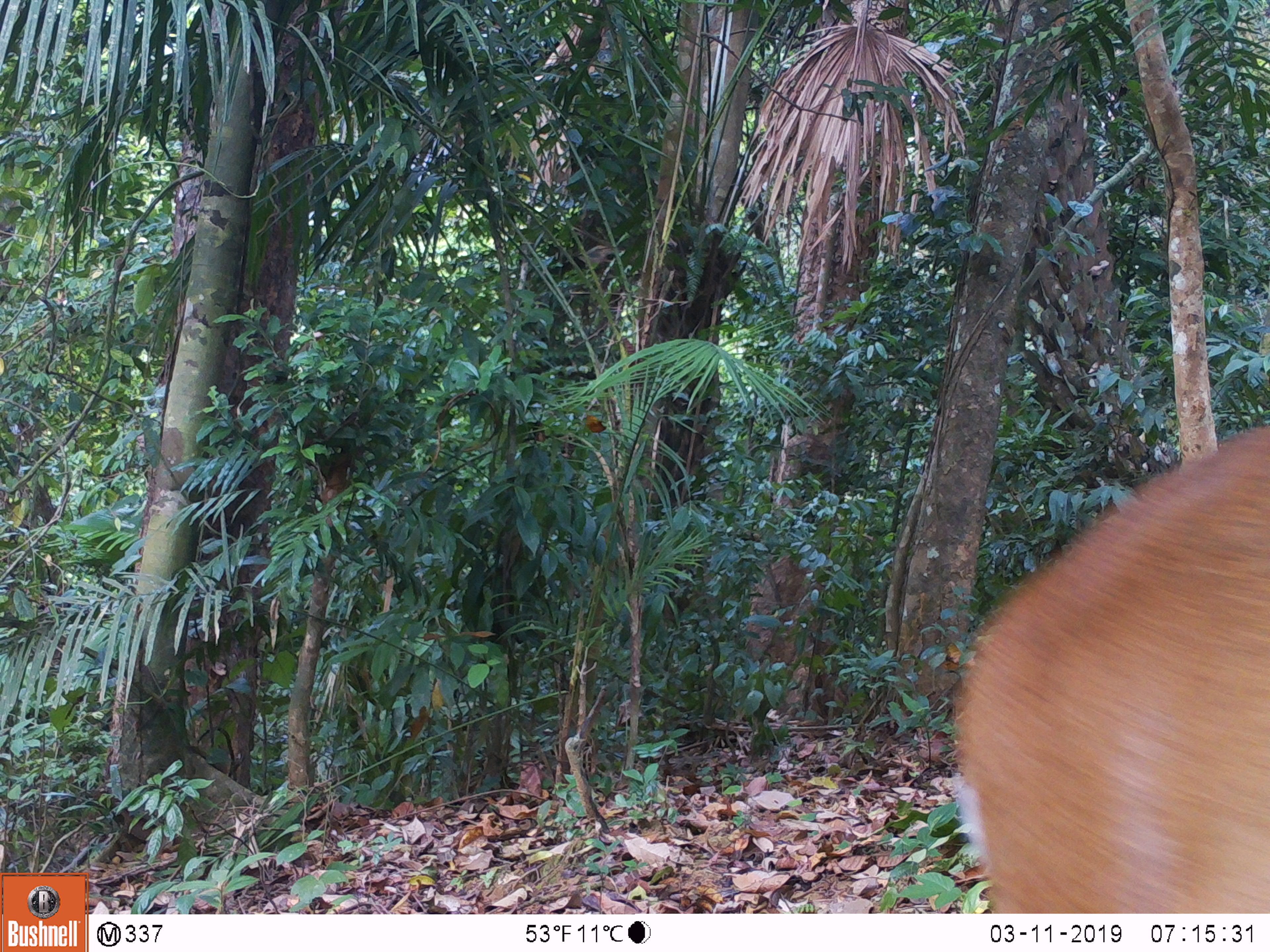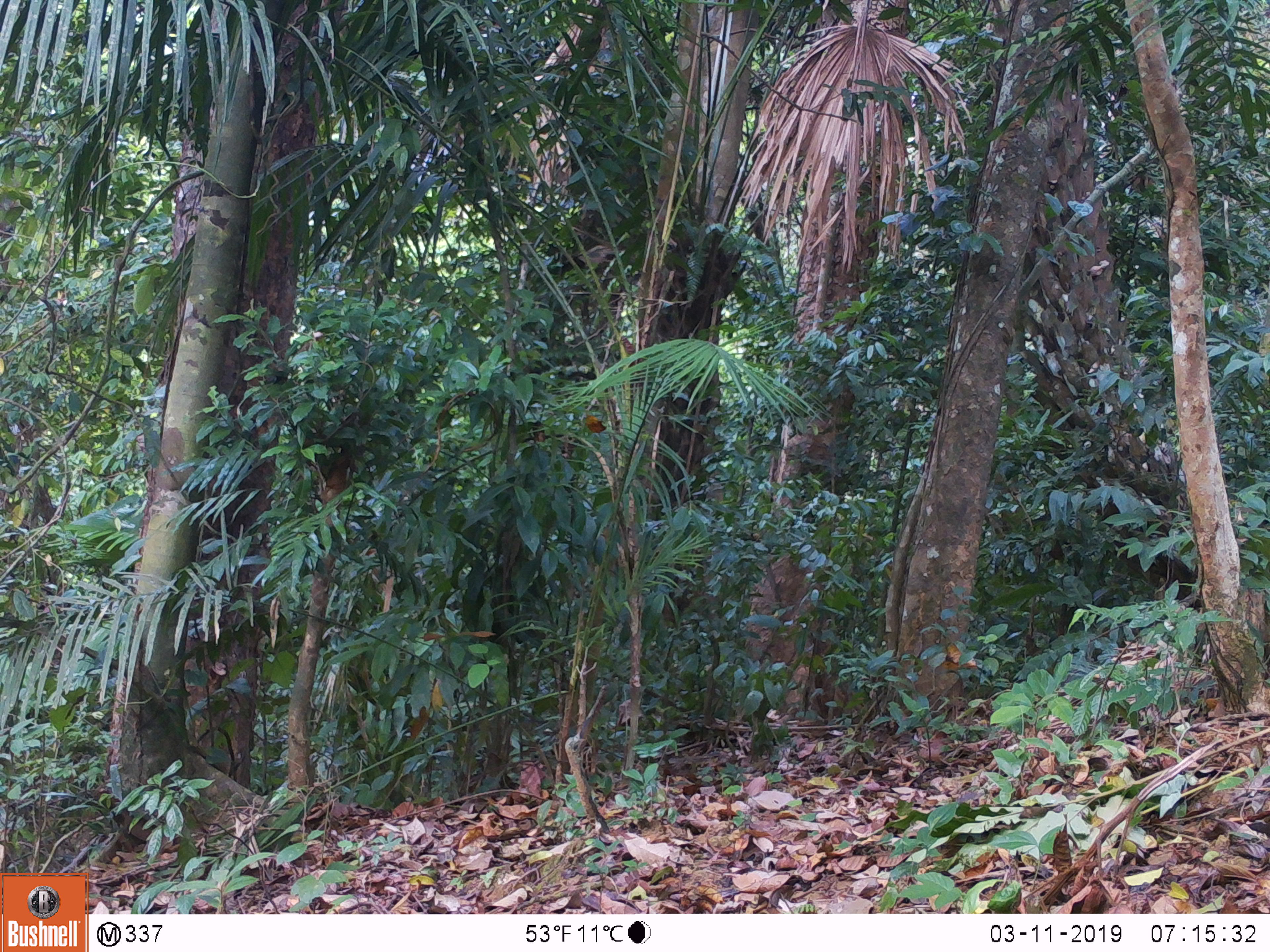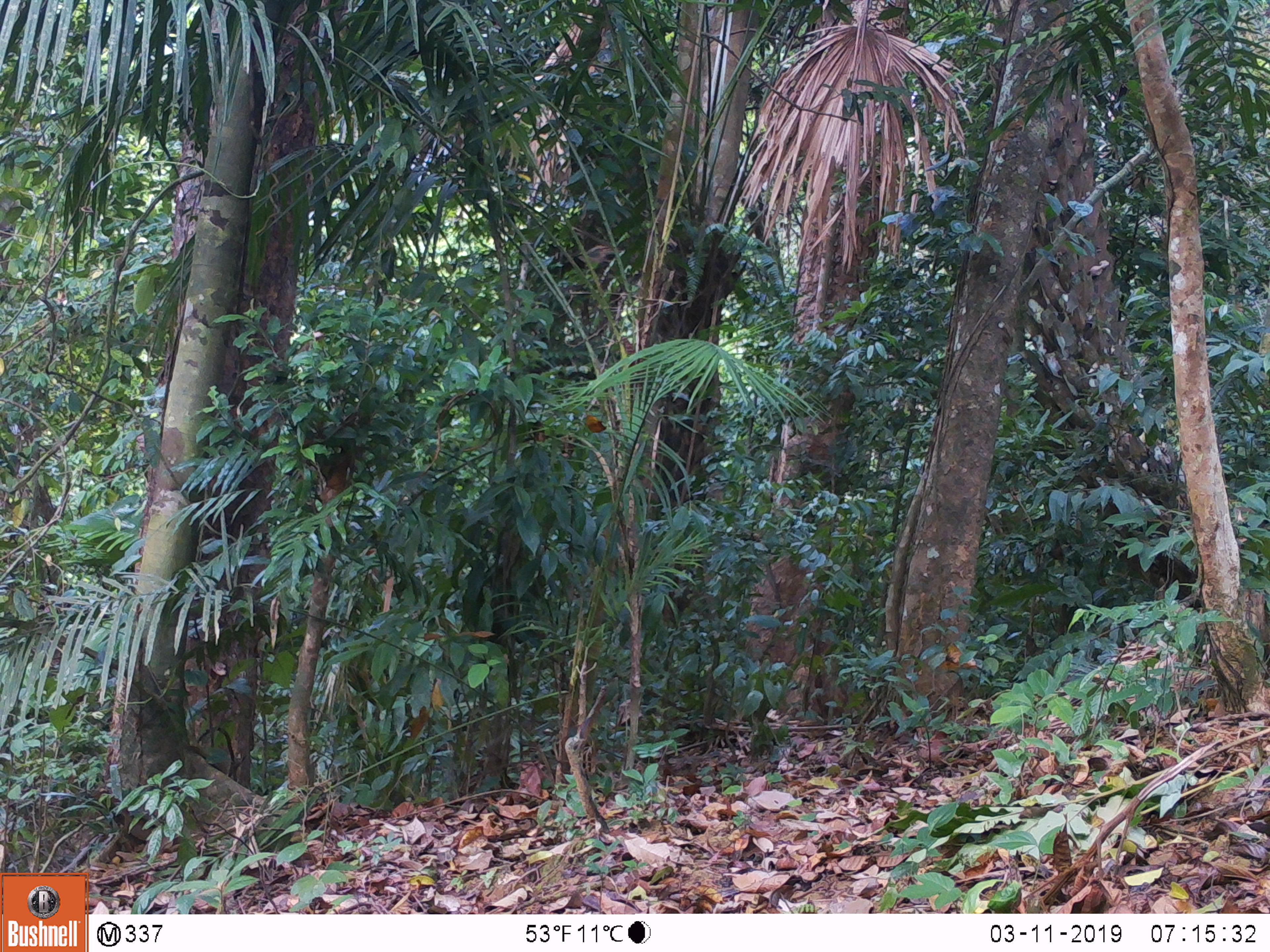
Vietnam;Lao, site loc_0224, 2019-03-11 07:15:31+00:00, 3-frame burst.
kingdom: Animalia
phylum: Chordata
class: Mammalia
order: Artiodactyla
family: Cervidae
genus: Muntiacus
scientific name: Muntiacus vuquangensis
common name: large-antlered muntjac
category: large antlered muntjac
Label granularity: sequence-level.